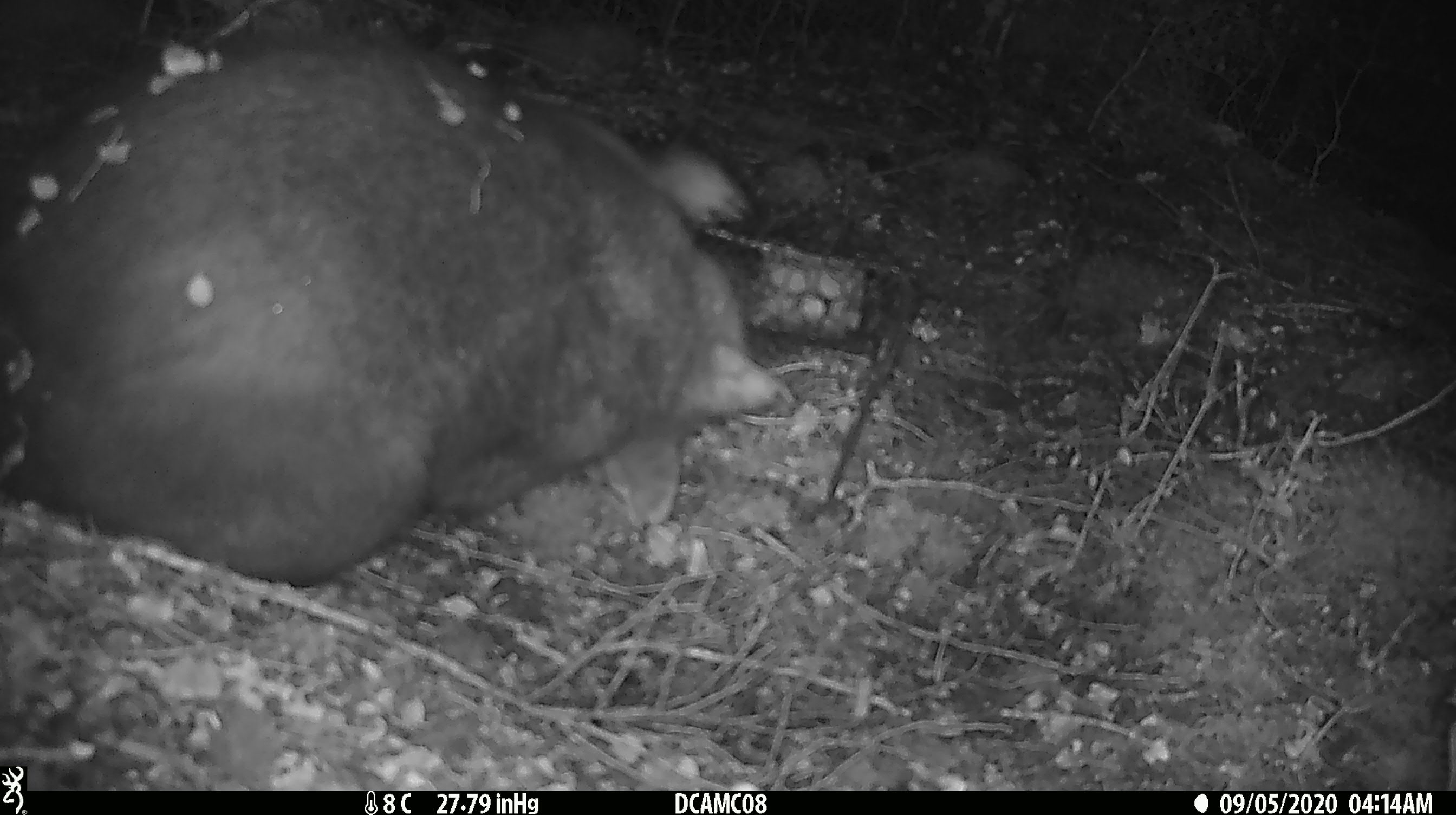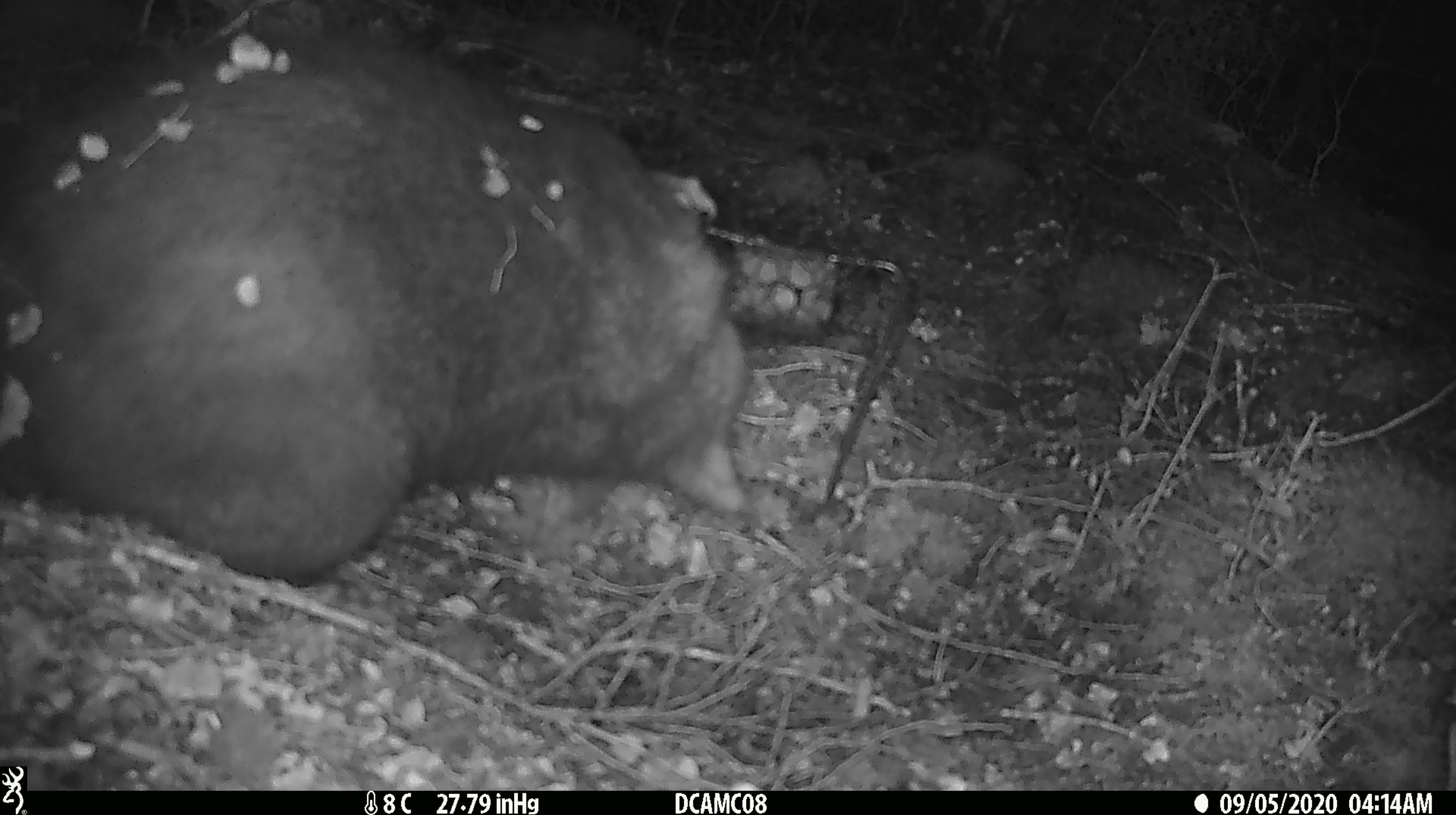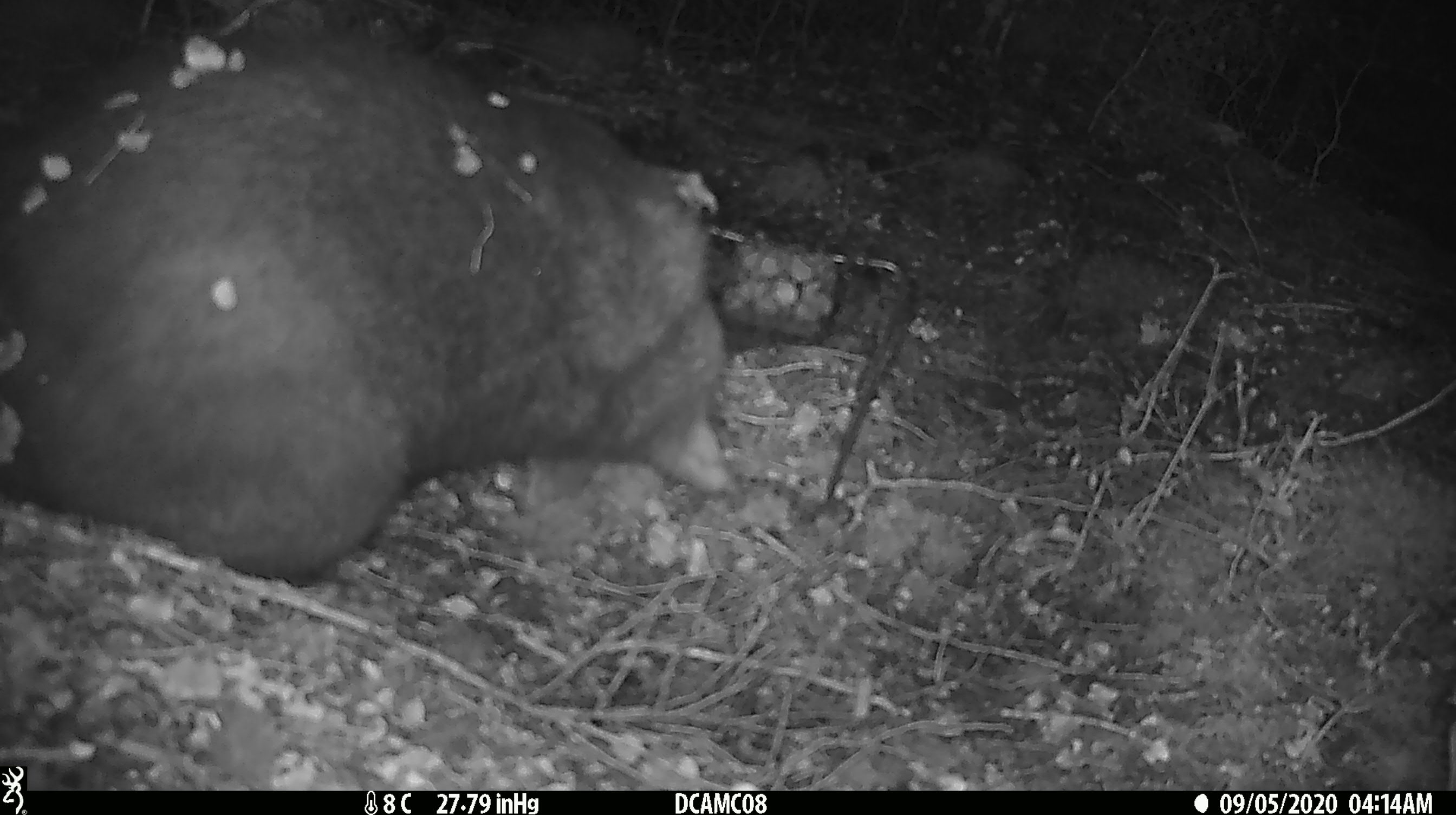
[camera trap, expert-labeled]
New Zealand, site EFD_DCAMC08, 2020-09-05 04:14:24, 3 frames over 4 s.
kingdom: Animalia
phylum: Chordata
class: Mammalia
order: Diprotodontia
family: Phalangeridae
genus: Trichosurus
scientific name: Trichosurus vulpecula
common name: common brushtail possum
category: possum